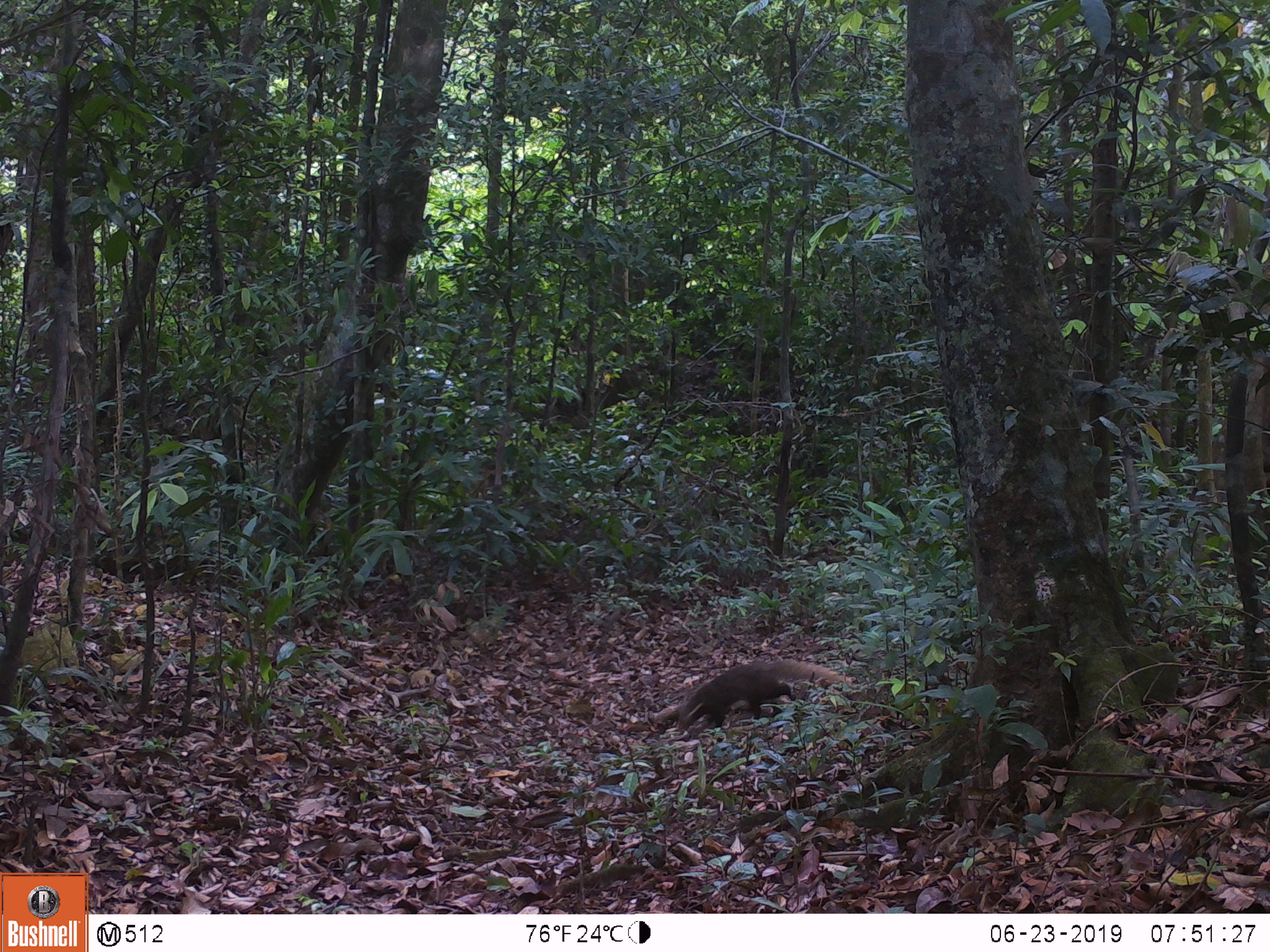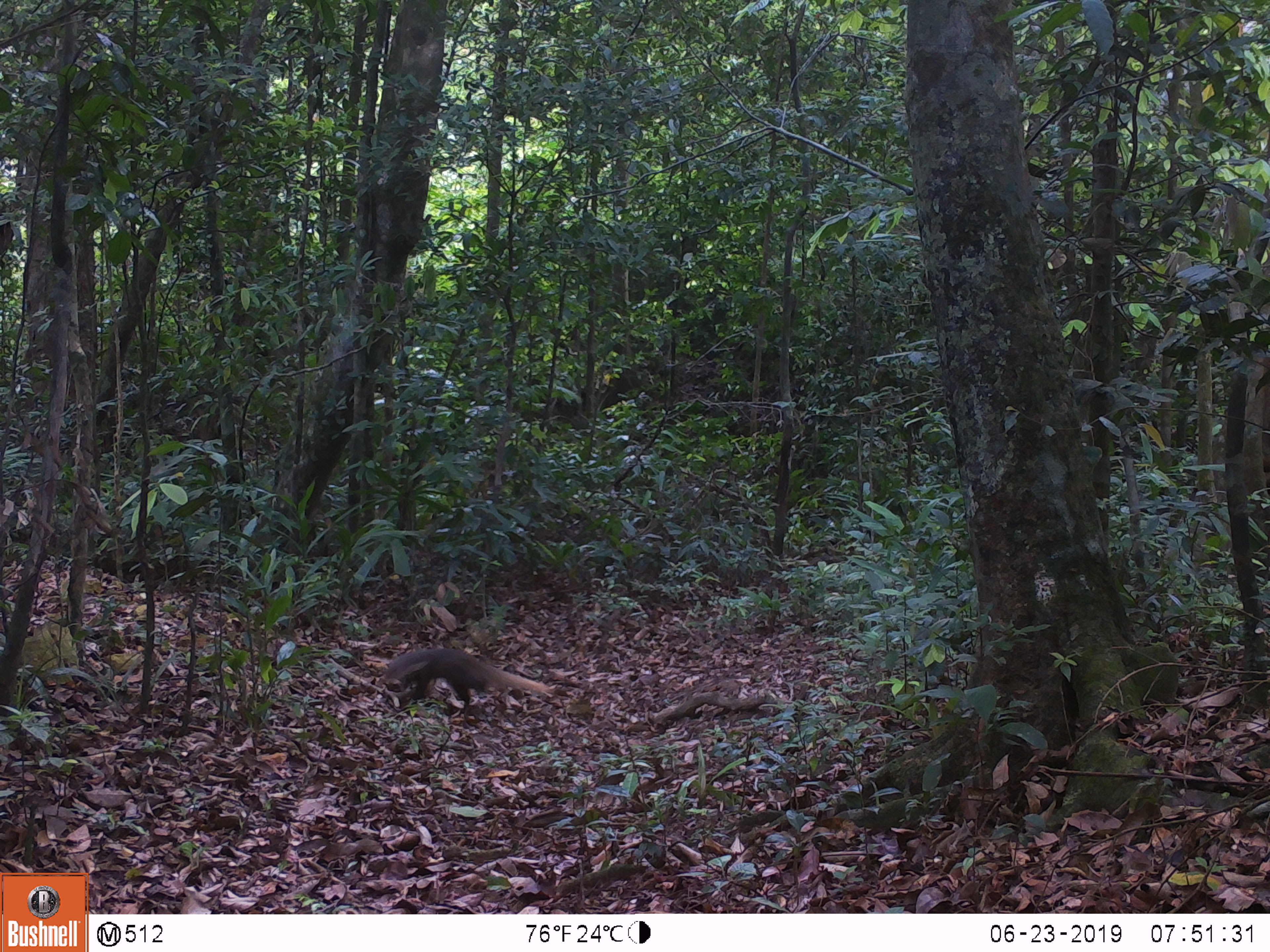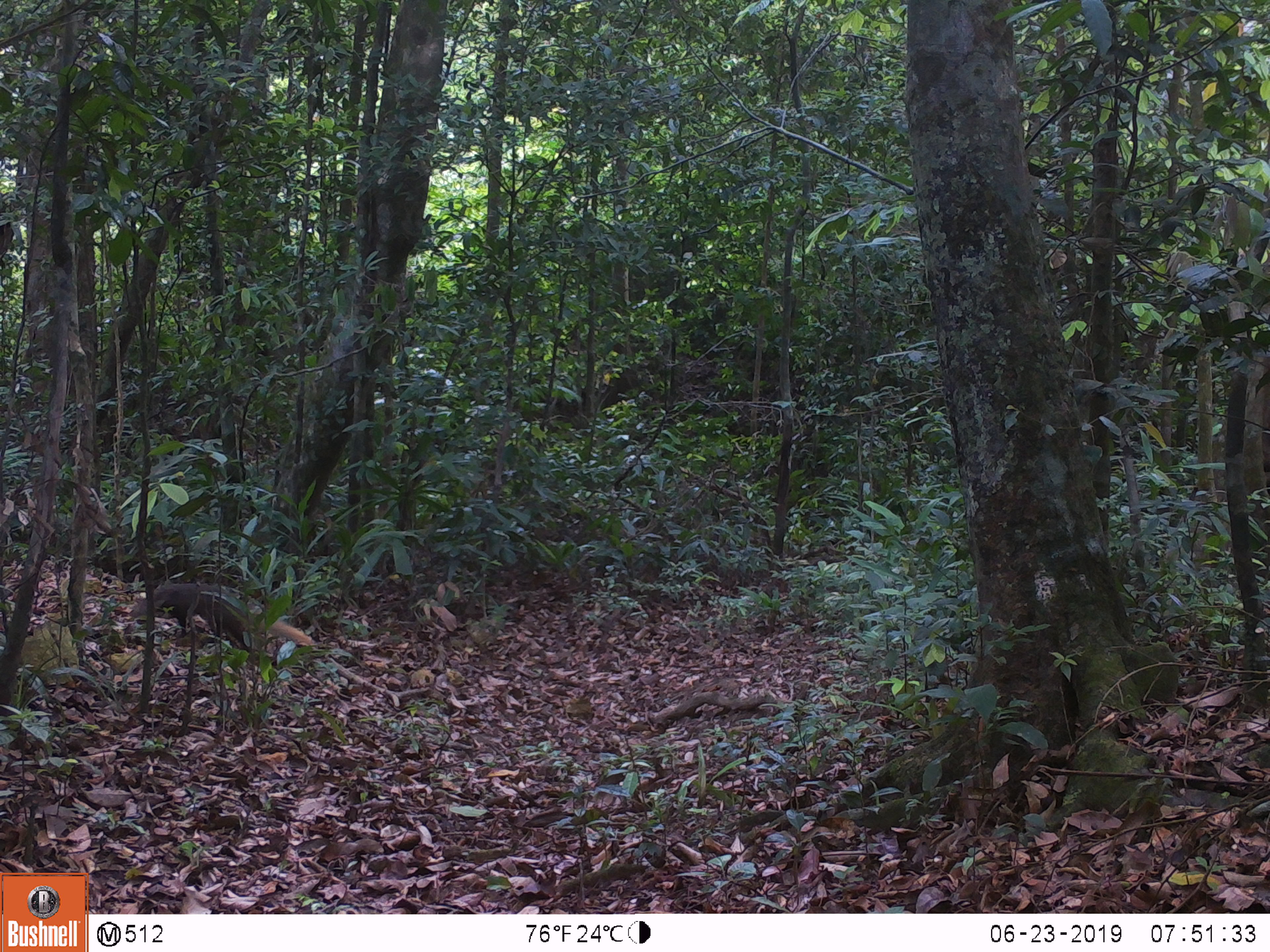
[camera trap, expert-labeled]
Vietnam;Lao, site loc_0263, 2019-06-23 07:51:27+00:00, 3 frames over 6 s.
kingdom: Animalia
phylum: Chordata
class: Mammalia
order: Carnivora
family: Herpestidae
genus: Urva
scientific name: Urva urva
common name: crab-eating mongoose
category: crab eating mongoose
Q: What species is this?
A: Crab eating mongoose (crab-eating mongoose) (Urva urva).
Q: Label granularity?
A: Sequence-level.